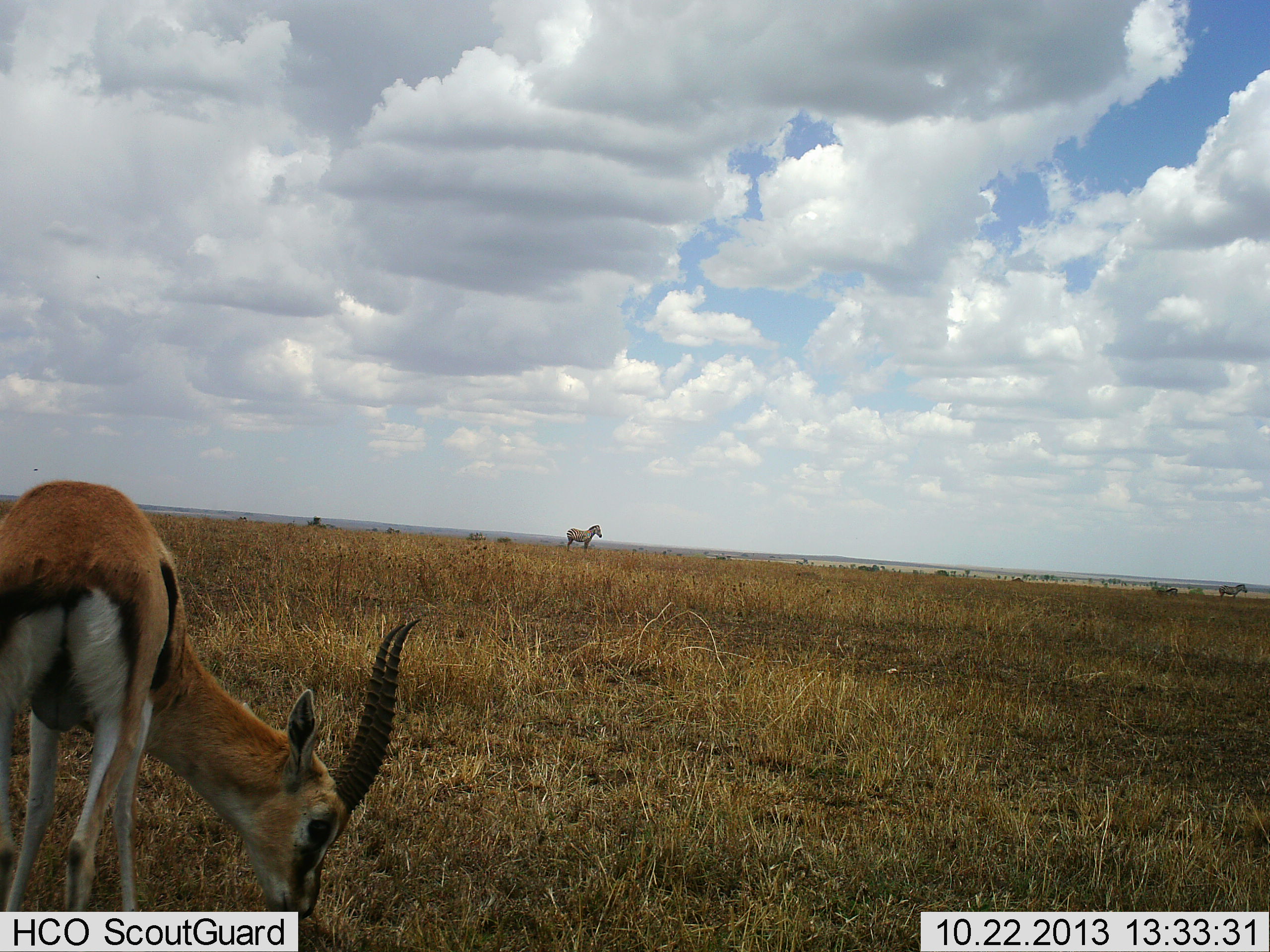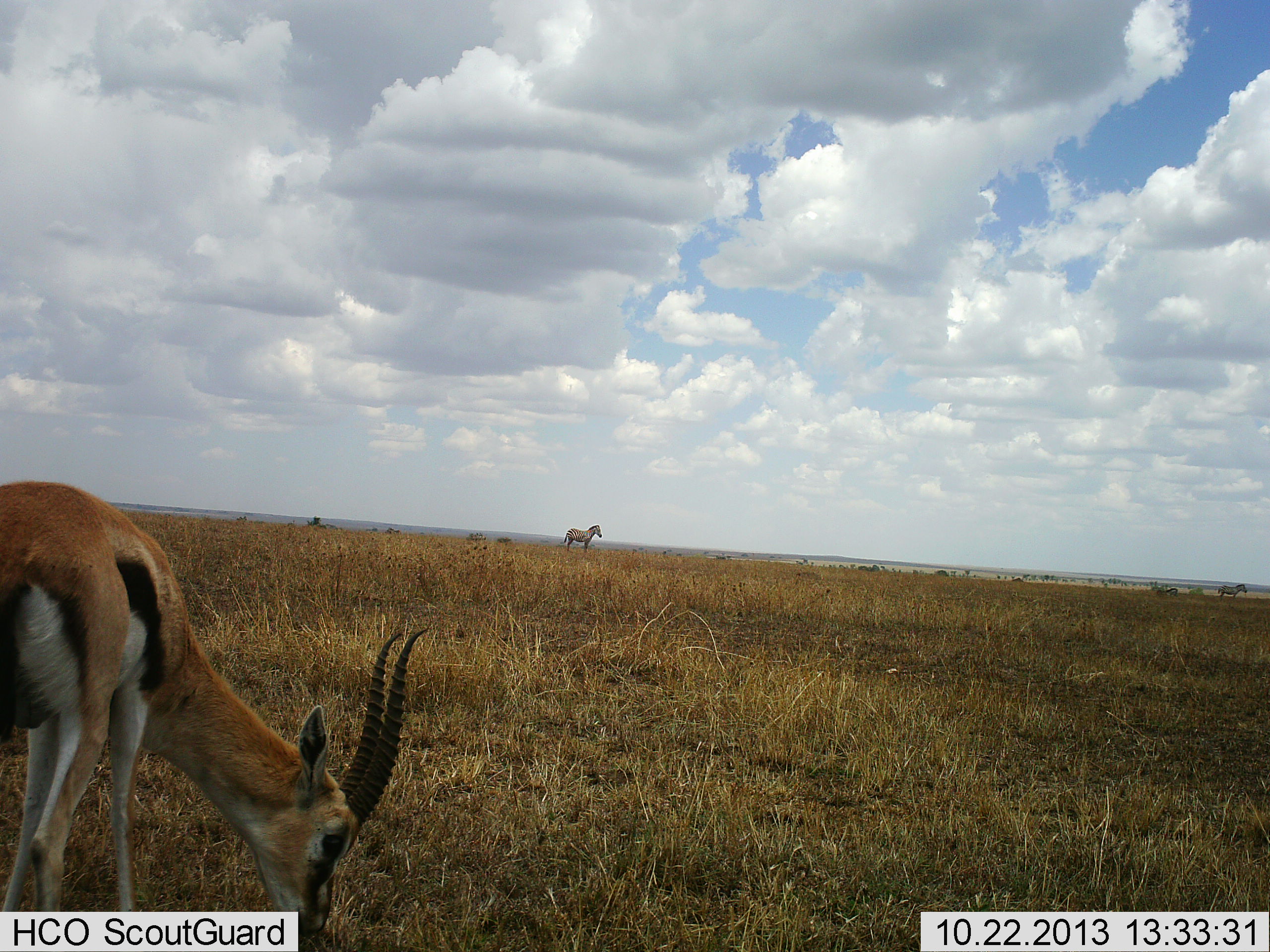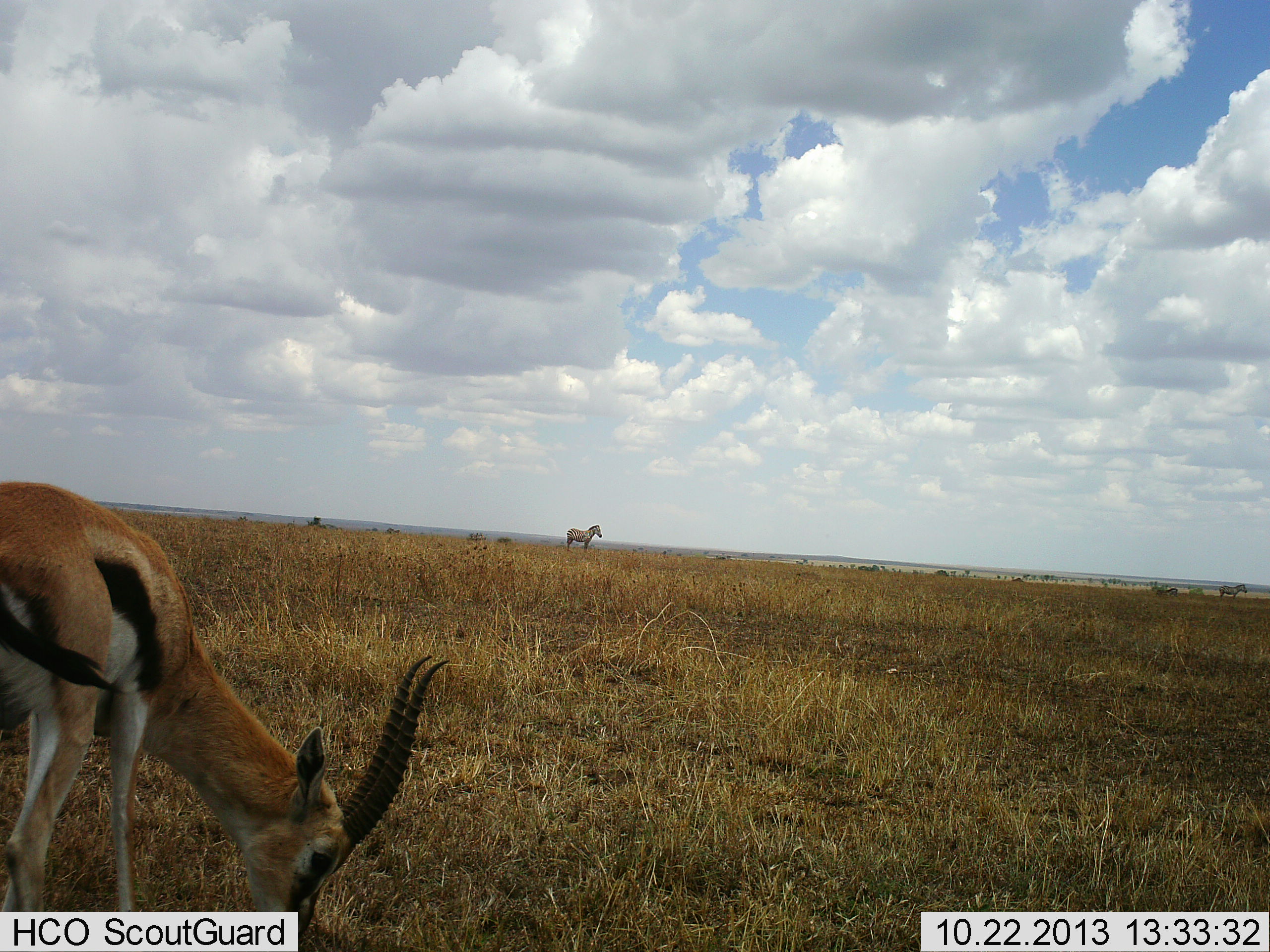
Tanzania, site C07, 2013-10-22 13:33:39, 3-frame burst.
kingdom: Animalia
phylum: Chordata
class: Mammalia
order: Artiodactyla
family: Bovidae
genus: Eudorcas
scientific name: Eudorcas thomsonii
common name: thomson's gazelle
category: gazellethomsons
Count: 1.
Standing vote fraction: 8%.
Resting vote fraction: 0%.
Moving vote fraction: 4%.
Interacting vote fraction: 0%.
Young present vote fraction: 0%.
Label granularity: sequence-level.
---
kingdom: Animalia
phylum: Chordata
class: Mammalia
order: Perissodactyla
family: Equidae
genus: Equus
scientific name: Equus quagga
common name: plains zebra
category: zebra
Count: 1.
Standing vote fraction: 95%.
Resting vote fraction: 0%.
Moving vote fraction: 5%.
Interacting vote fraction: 0%.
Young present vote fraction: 0%.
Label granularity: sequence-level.